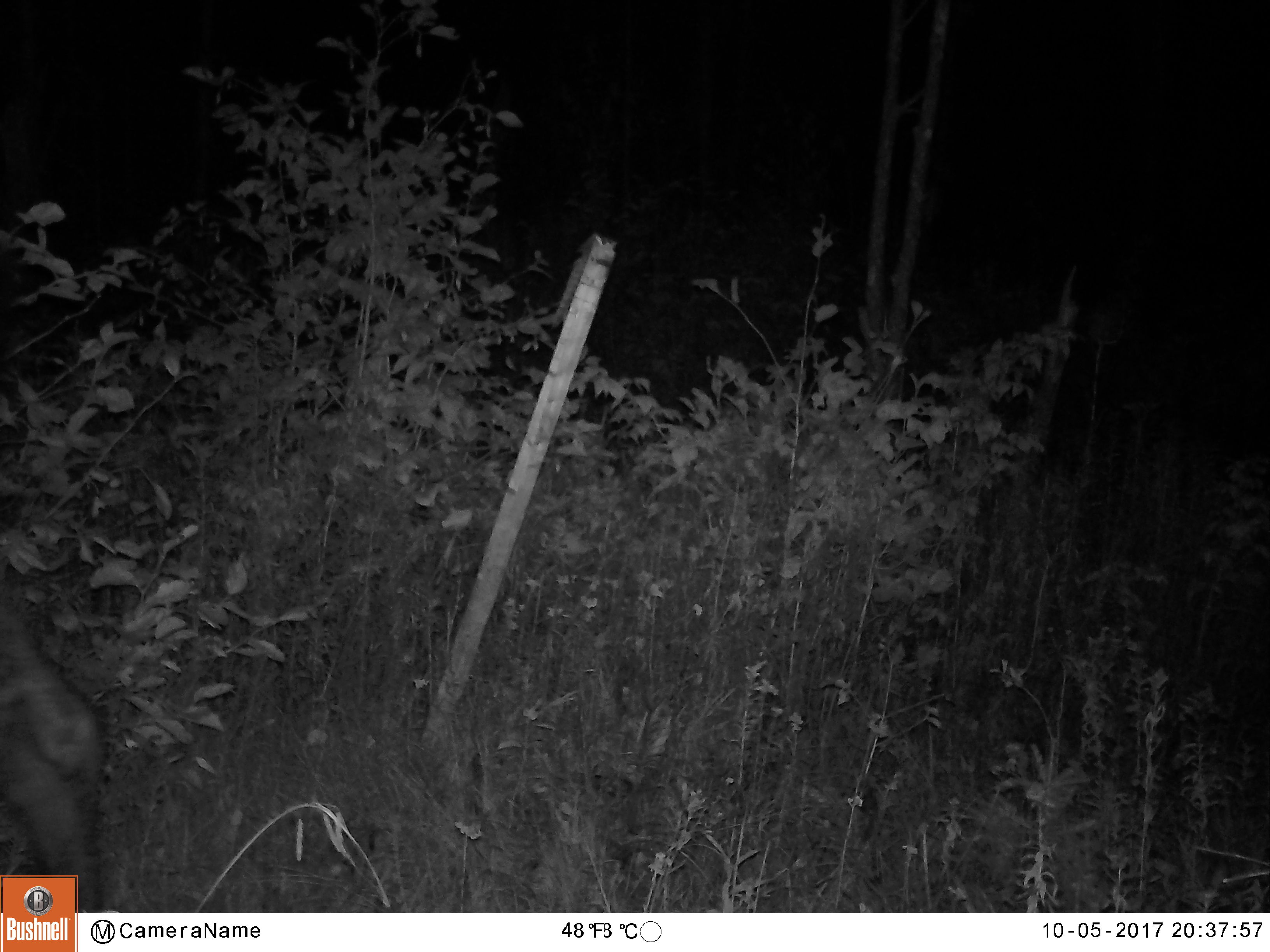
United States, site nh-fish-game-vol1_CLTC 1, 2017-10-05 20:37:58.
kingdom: Animalia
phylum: Chordata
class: Mammalia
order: Artiodactyla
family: Cervidae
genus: Alces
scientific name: Alces alces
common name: moose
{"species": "moose (Alces alces)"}